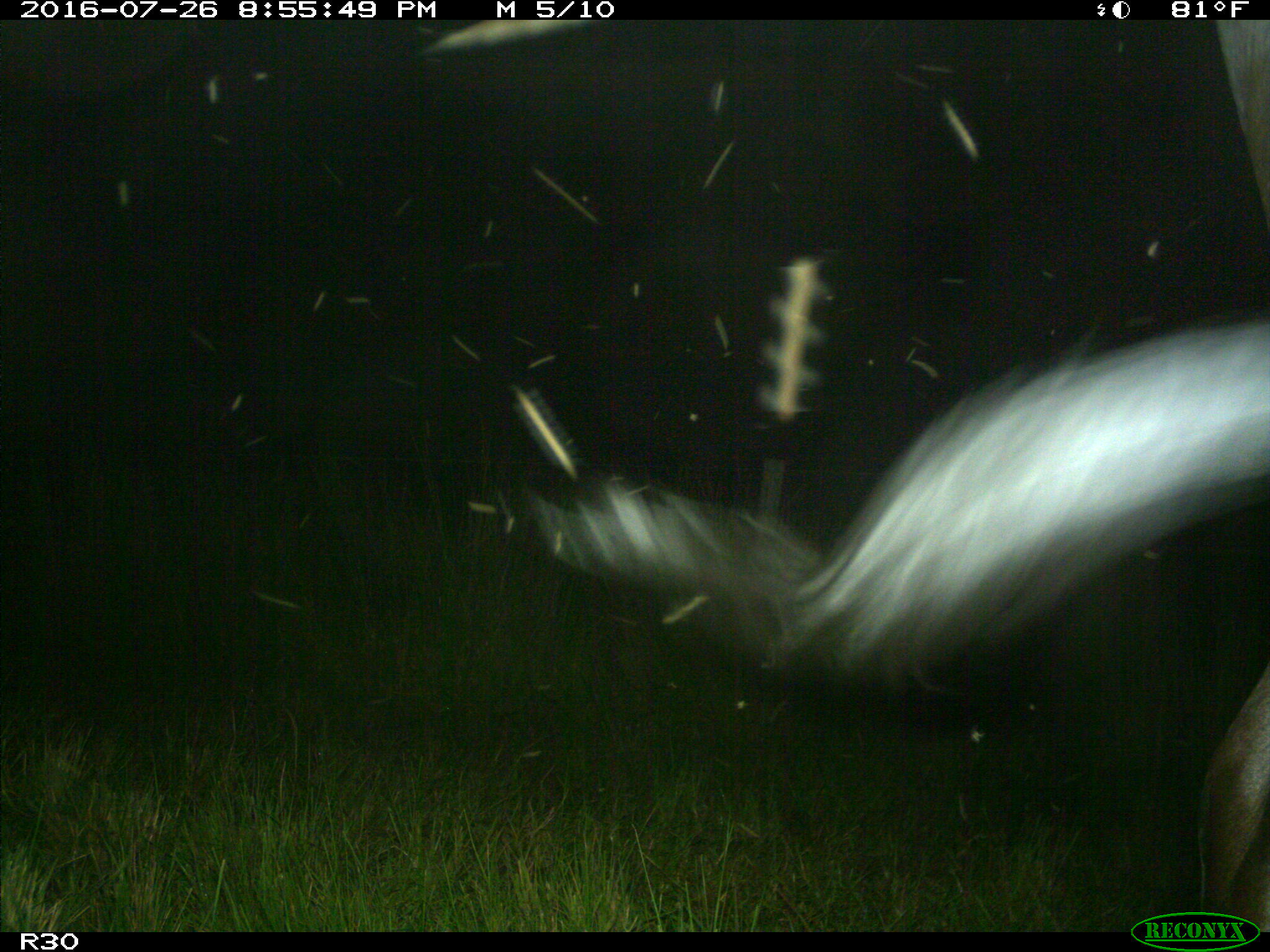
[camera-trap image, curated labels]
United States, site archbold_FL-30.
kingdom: Animalia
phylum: Chordata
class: Mammalia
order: Artiodactyla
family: Bovidae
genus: Bos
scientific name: Bos taurus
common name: domestic cow